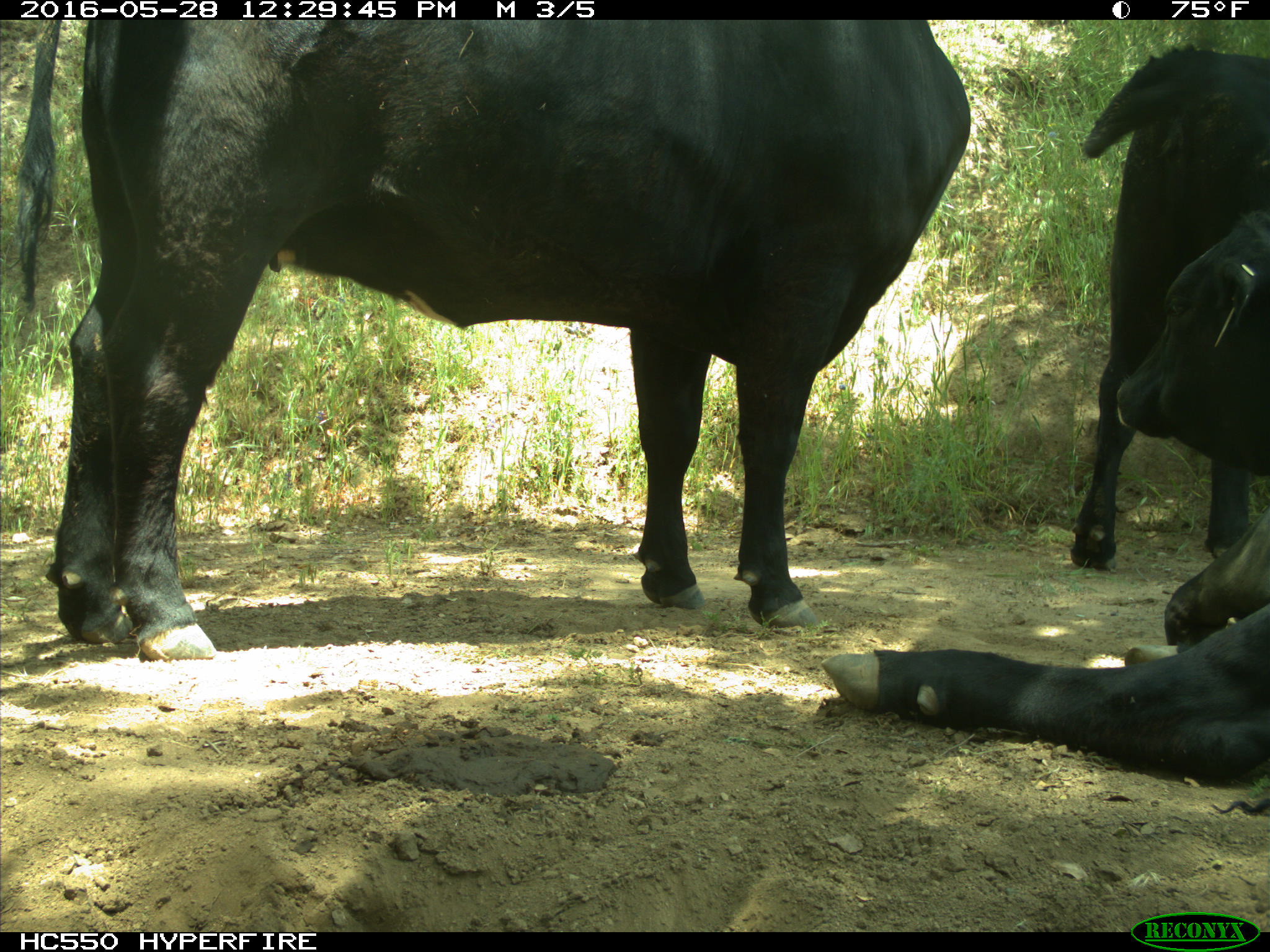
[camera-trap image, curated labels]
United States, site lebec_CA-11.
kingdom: Animalia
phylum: Chordata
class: Mammalia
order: Artiodactyla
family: Bovidae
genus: Bos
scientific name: Bos taurus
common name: domestic cow